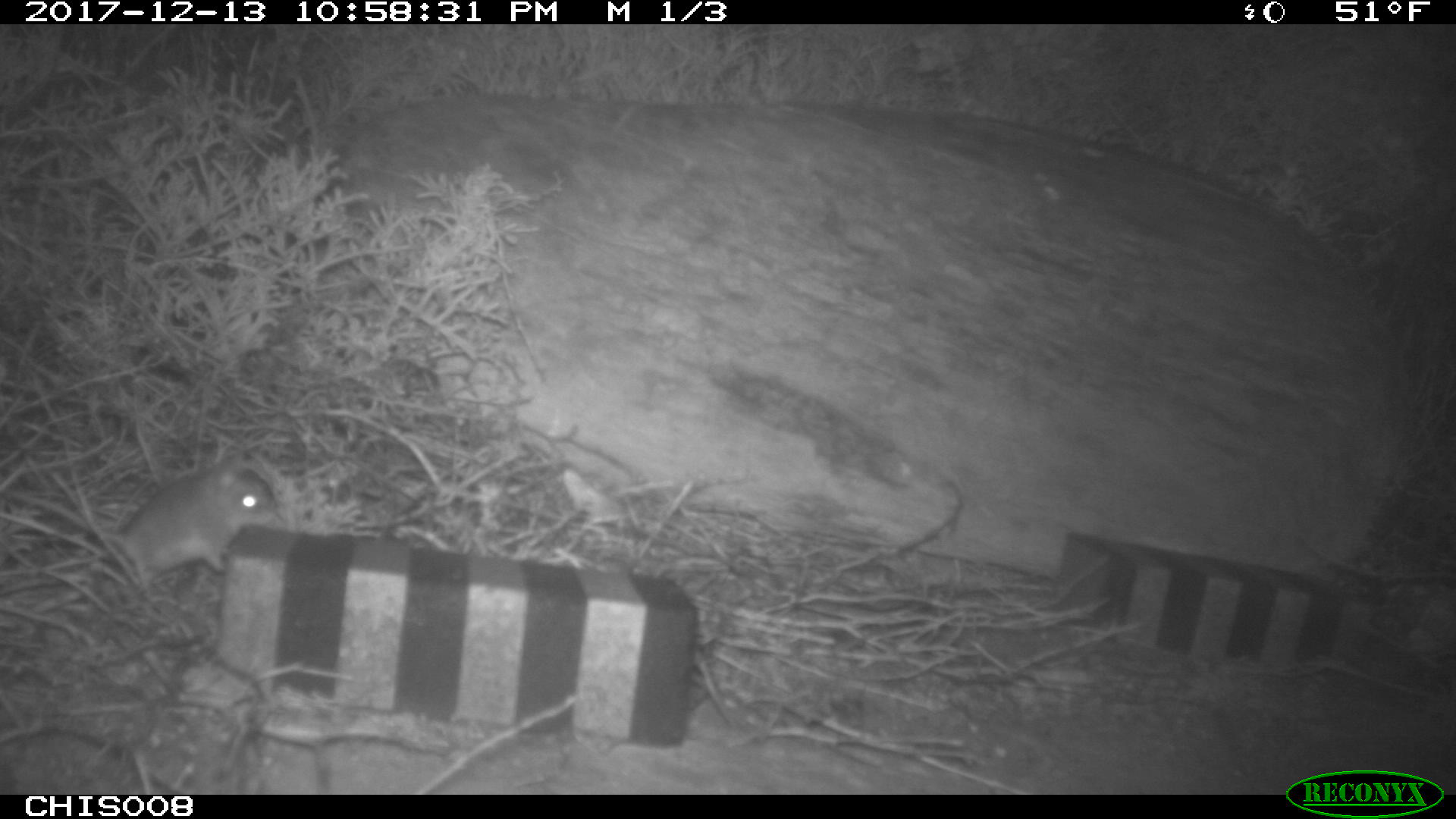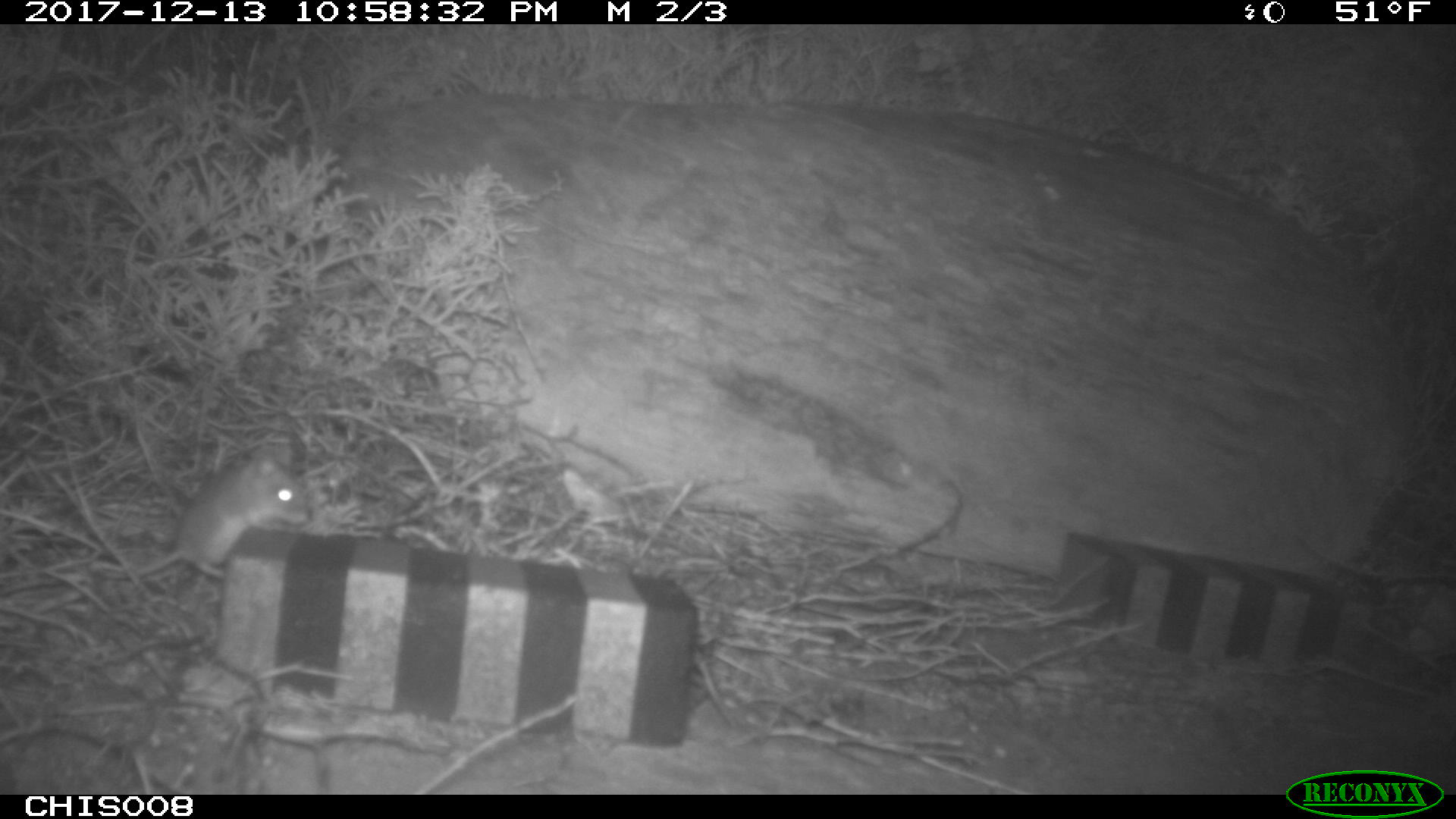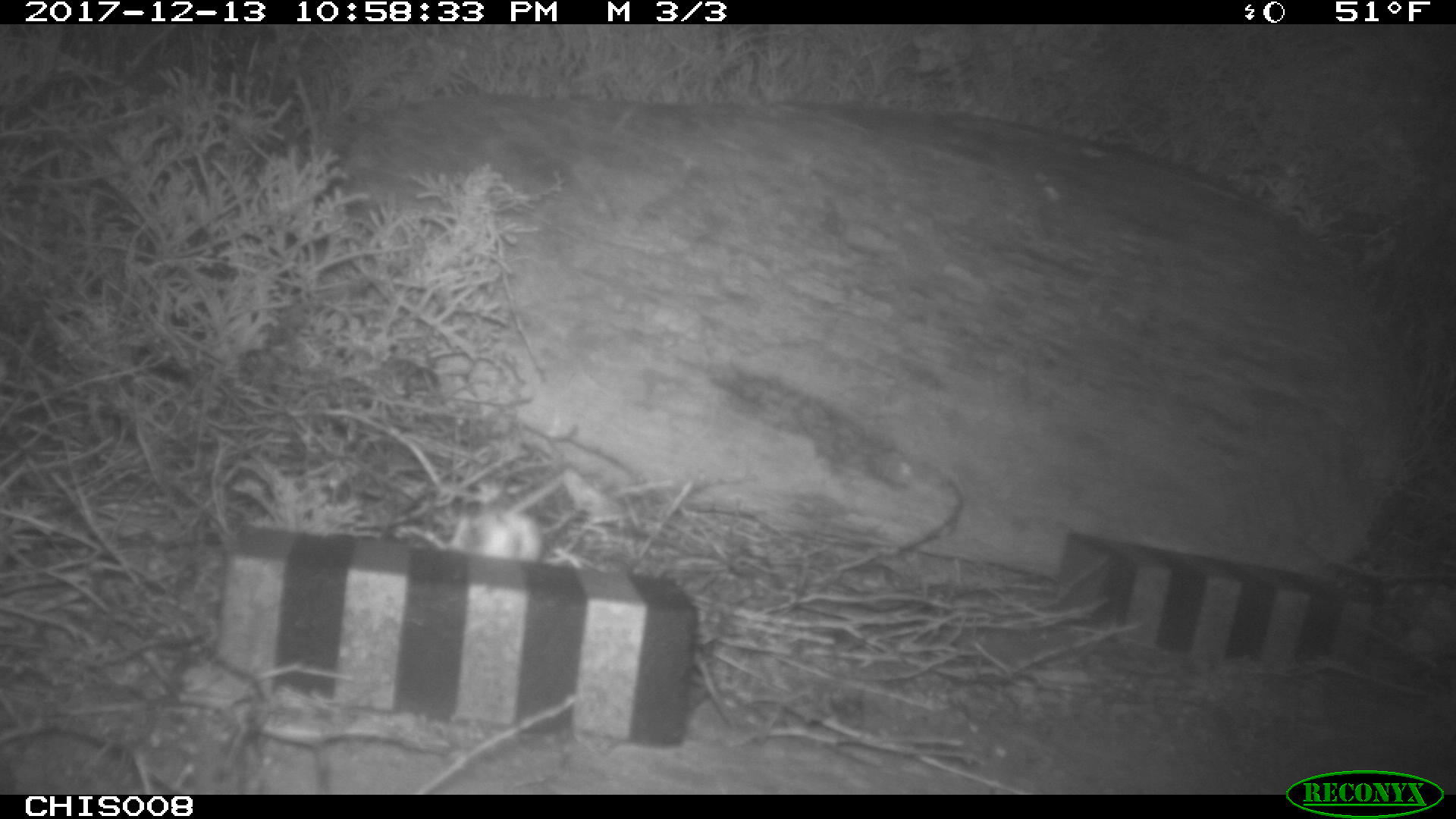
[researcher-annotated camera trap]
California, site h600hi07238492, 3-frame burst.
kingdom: Animalia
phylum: Chordata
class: Mammalia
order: Rodentia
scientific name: Rodentia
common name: rodent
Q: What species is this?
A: Rodent (Rodentia).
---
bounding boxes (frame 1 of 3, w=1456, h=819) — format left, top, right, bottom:
rodent: 111, 456, 275, 582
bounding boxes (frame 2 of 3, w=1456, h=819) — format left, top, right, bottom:
rodent: 101, 444, 309, 579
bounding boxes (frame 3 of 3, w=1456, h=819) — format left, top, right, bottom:
rodent: 449, 474, 563, 561